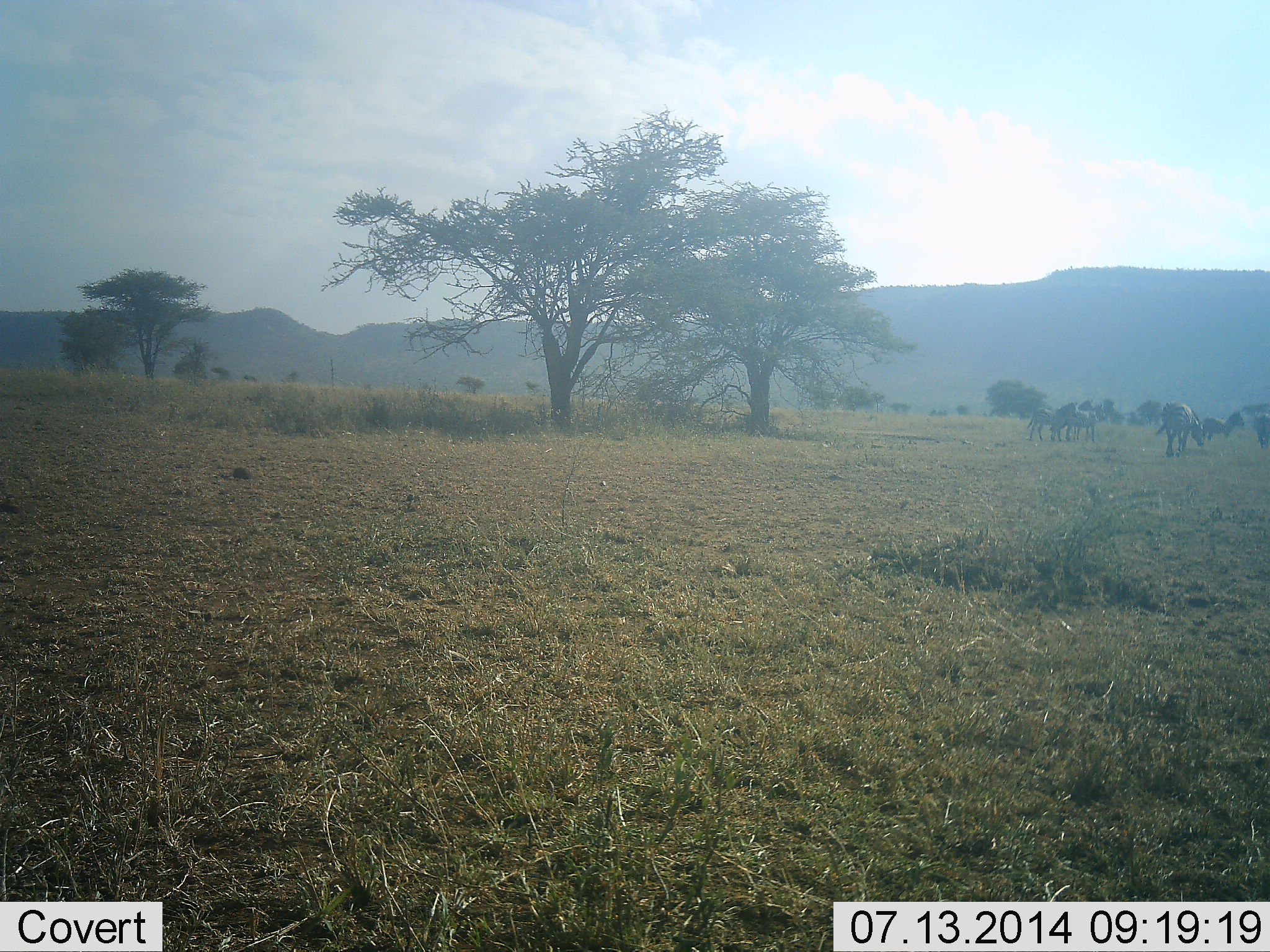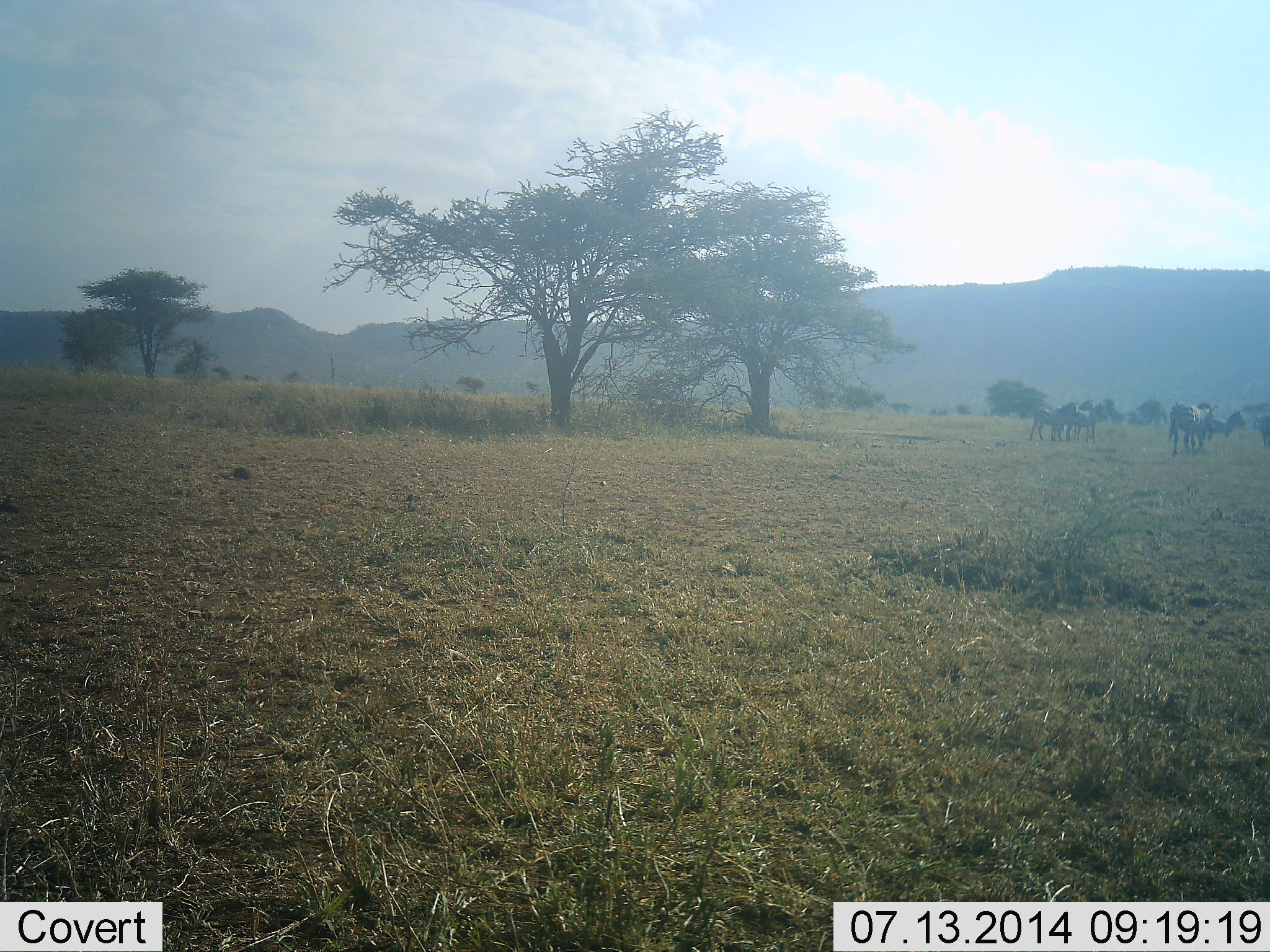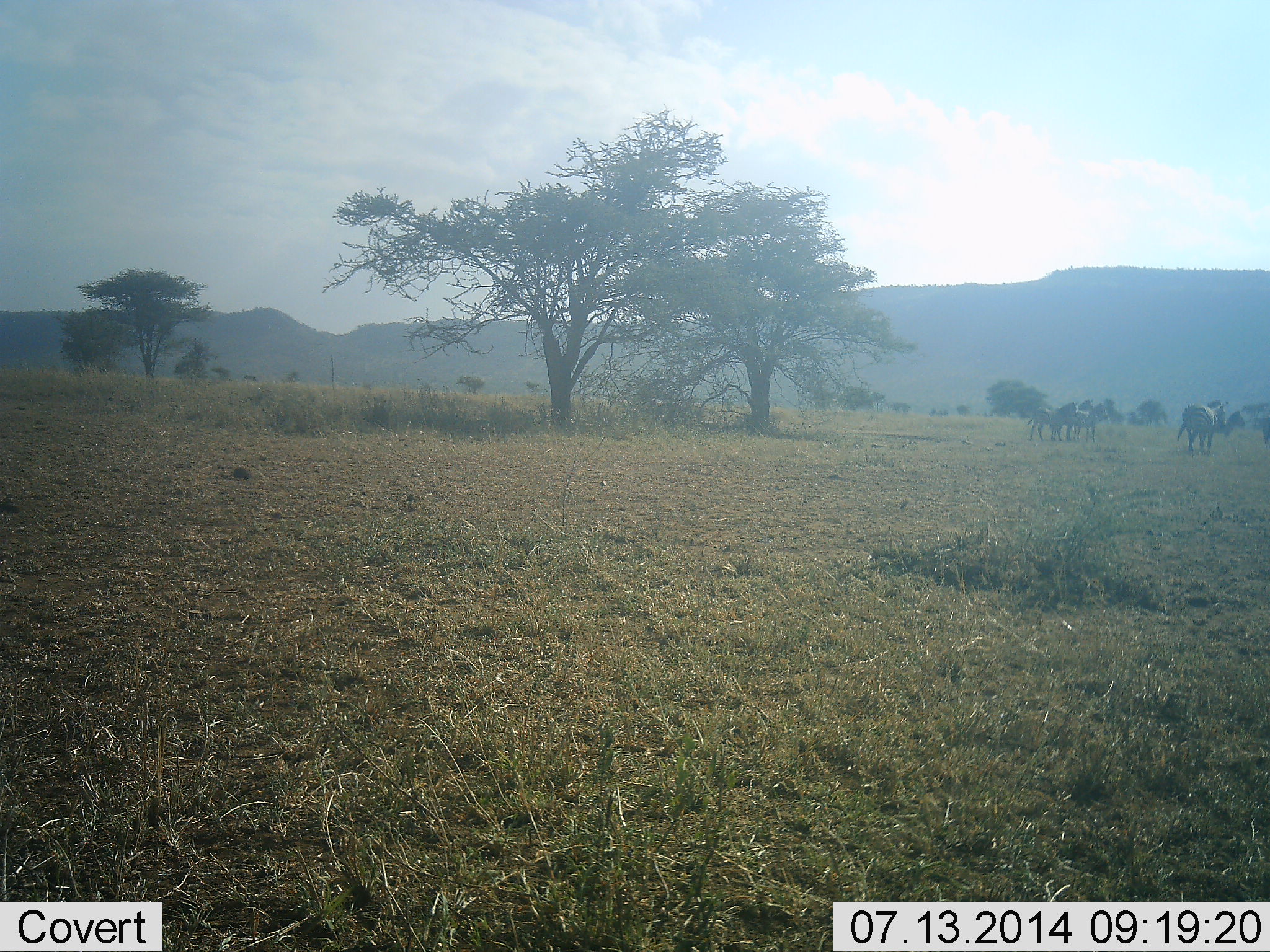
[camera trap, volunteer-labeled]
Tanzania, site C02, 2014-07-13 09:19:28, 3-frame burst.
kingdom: Animalia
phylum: Chordata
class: Mammalia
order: Perissodactyla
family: Equidae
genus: Equus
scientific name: Equus quagga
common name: plains zebra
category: zebra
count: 4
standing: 80%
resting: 0%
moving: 80%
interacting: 10%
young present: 0%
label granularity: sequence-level